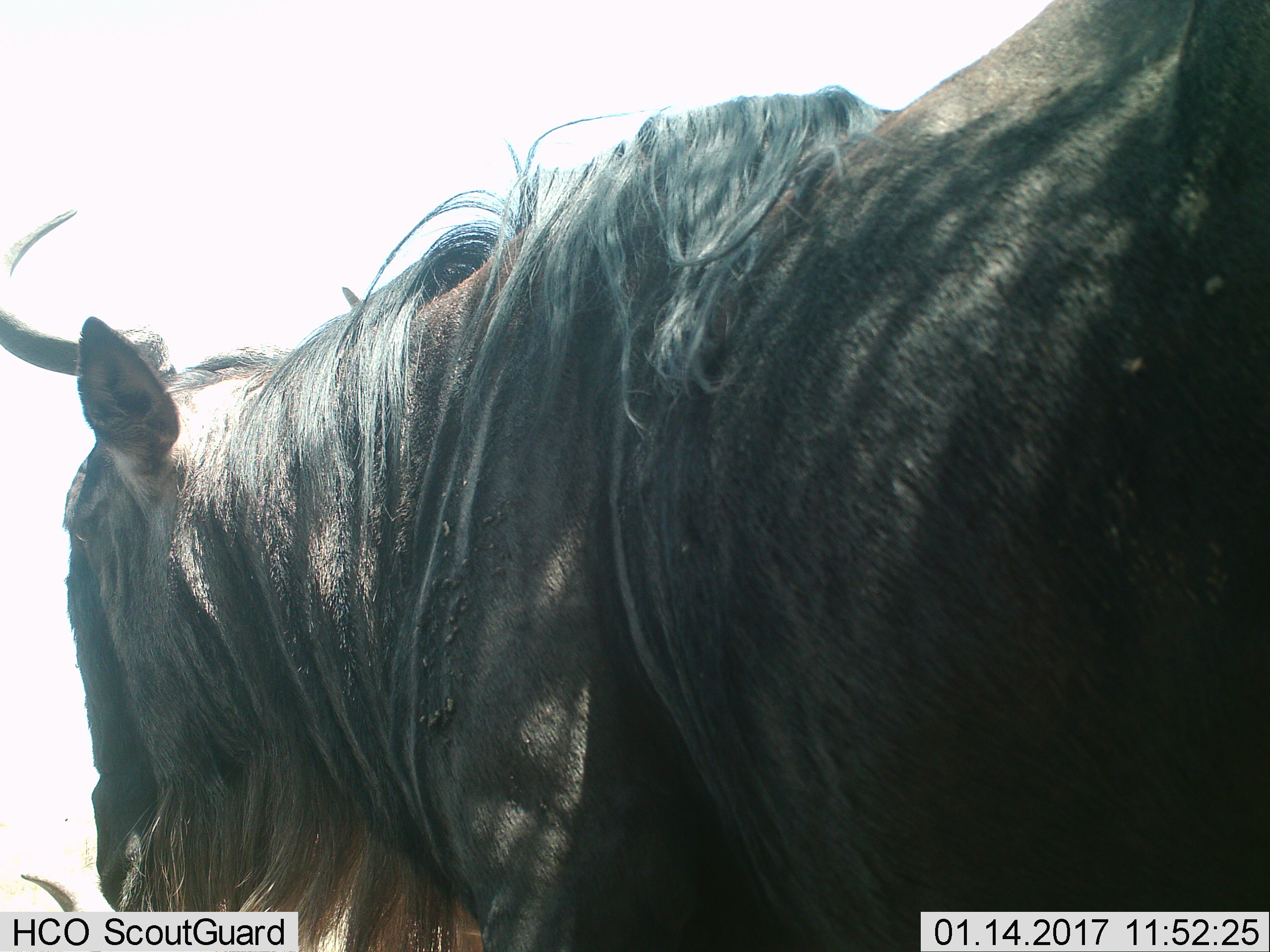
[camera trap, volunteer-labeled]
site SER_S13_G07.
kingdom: Animalia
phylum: Chordata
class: Mammalia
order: Artiodactyla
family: Bovidae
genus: Connochaetes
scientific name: Connochaetes taurinus taurinus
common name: blue wildebeest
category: wildebeestblue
Wildebeestblue (blue wildebeest) (Connochaetes taurinus taurinus), count 1. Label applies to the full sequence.